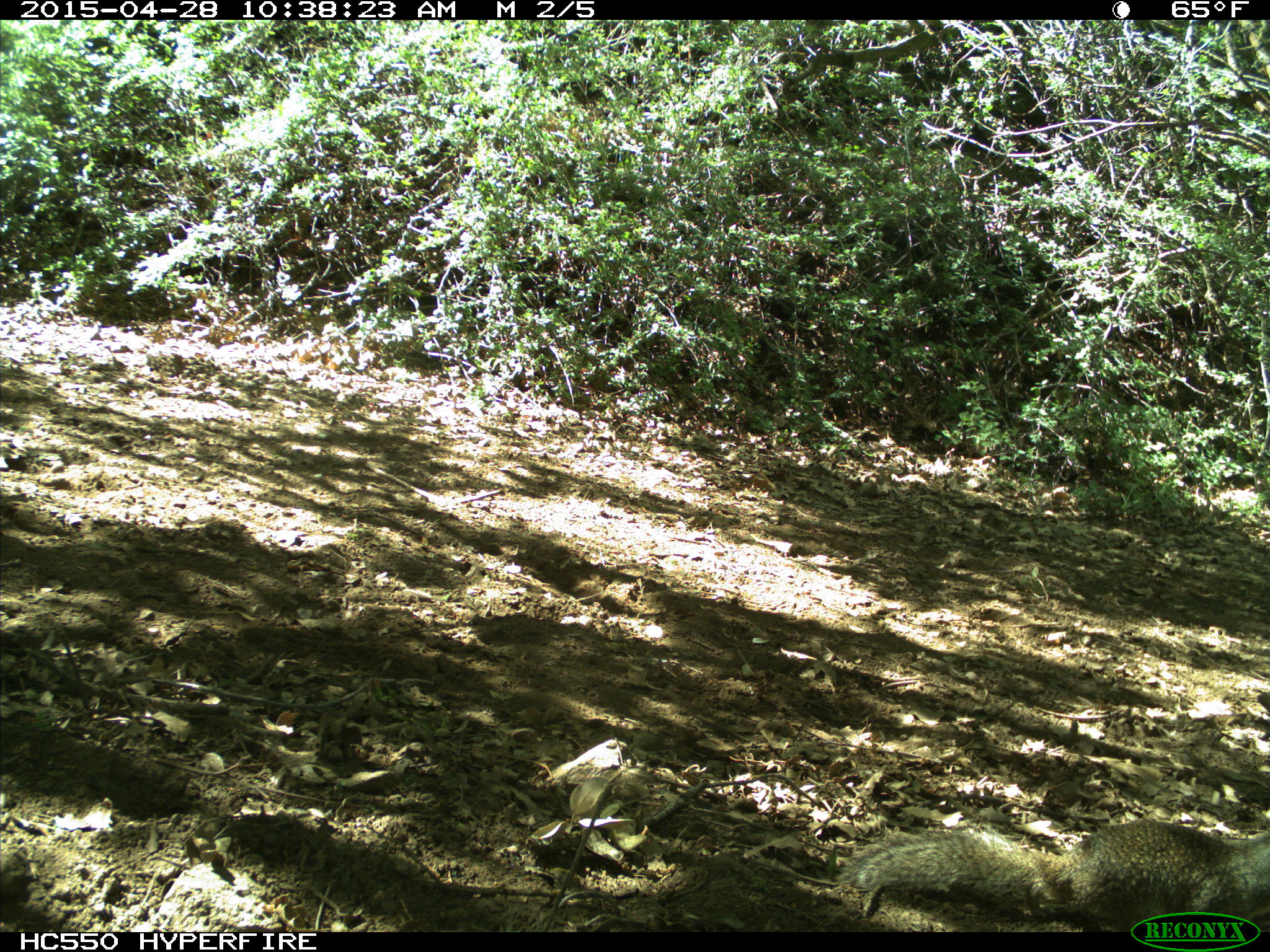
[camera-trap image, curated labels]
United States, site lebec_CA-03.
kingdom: Animalia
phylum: Chordata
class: Mammalia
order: Rodentia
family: Sciuridae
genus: Otospermophilus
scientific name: Otospermophilus beecheyi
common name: california ground squirrel